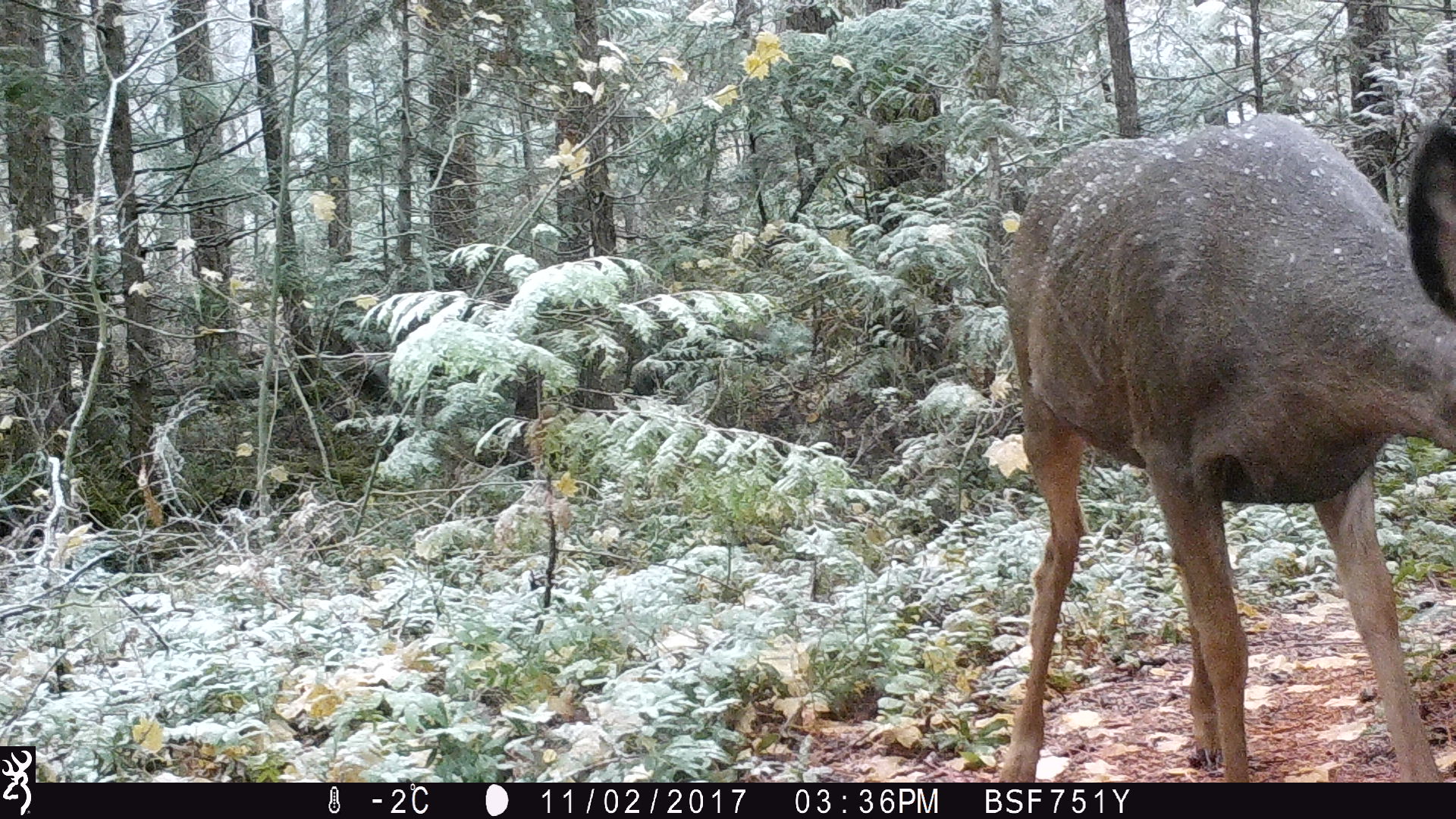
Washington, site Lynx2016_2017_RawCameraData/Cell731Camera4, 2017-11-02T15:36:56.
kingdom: Animalia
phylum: Chordata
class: Mammalia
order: Artiodactyla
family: Cervidae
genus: Odocoileus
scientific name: Odocoileus hemionus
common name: mule deer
Odocoileus hemionus (mule deer). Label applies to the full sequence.